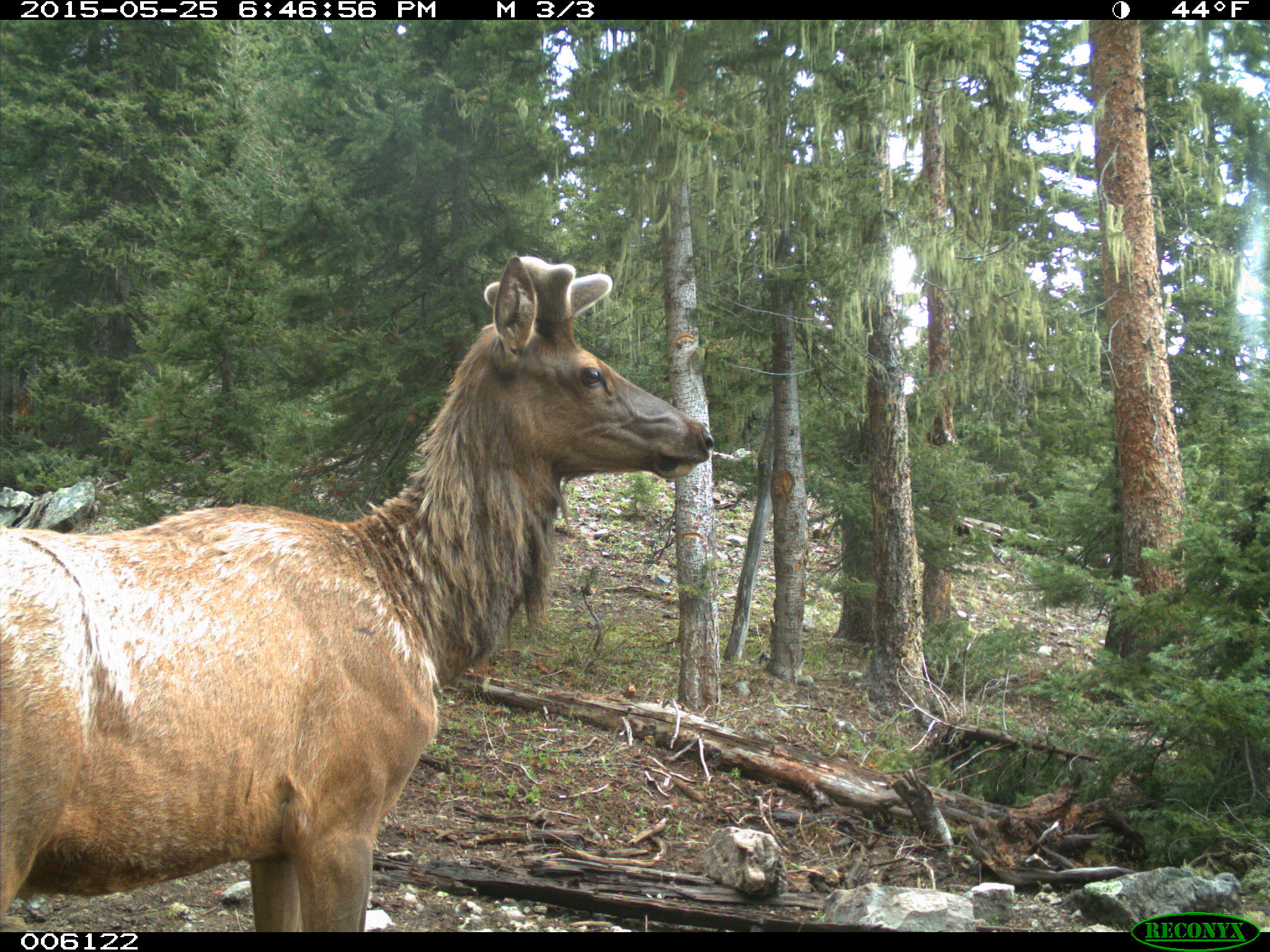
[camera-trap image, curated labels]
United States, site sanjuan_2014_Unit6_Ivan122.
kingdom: Animalia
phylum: Chordata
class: Mammalia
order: Artiodactyla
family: Cervidae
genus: Cervus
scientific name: Cervus elaphus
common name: red deer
Cervus elaphus (red deer).